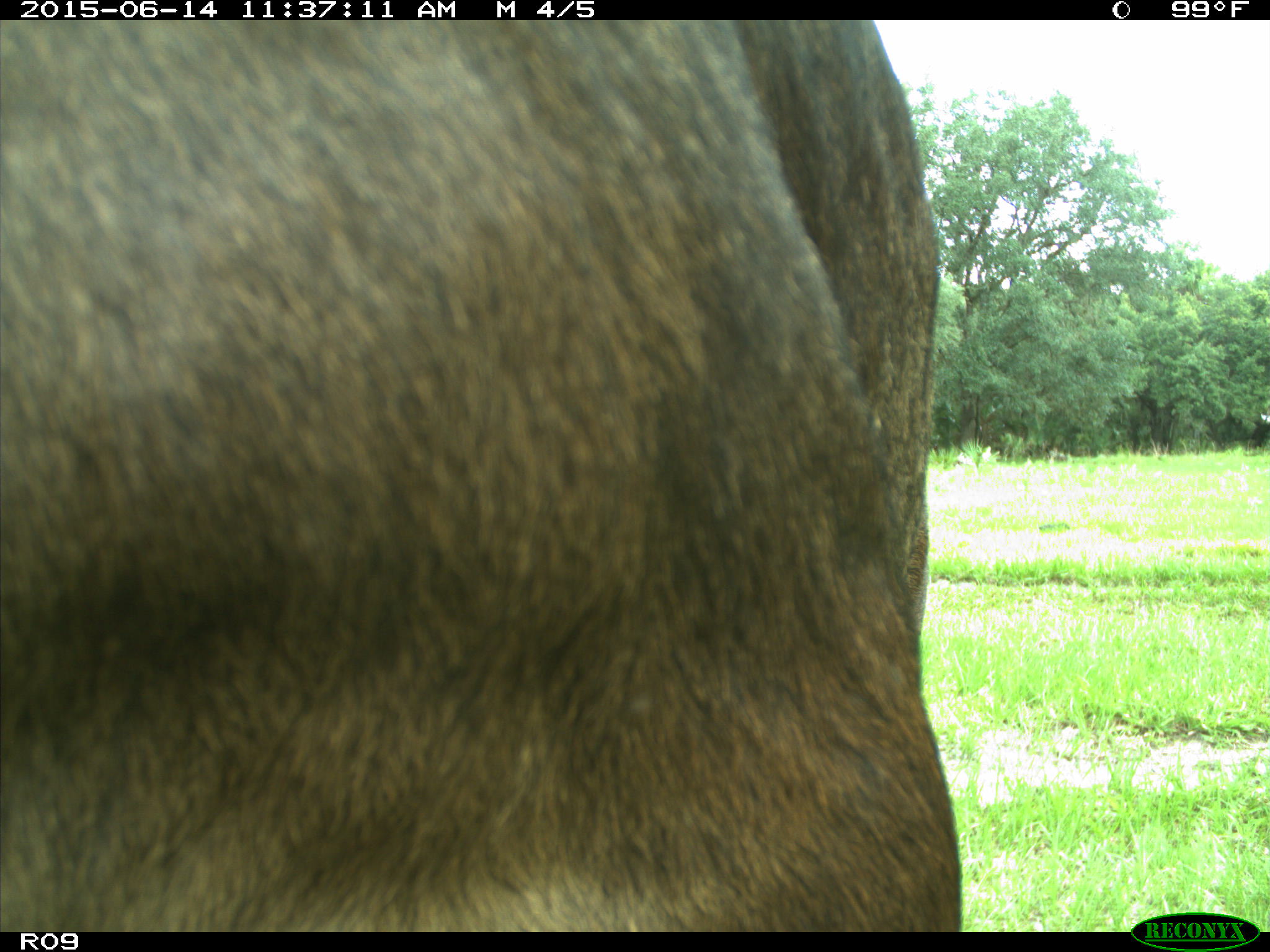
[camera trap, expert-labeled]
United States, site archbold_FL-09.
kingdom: Animalia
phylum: Chordata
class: Mammalia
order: Artiodactyla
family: Bovidae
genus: Bos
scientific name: Bos taurus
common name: domestic cow